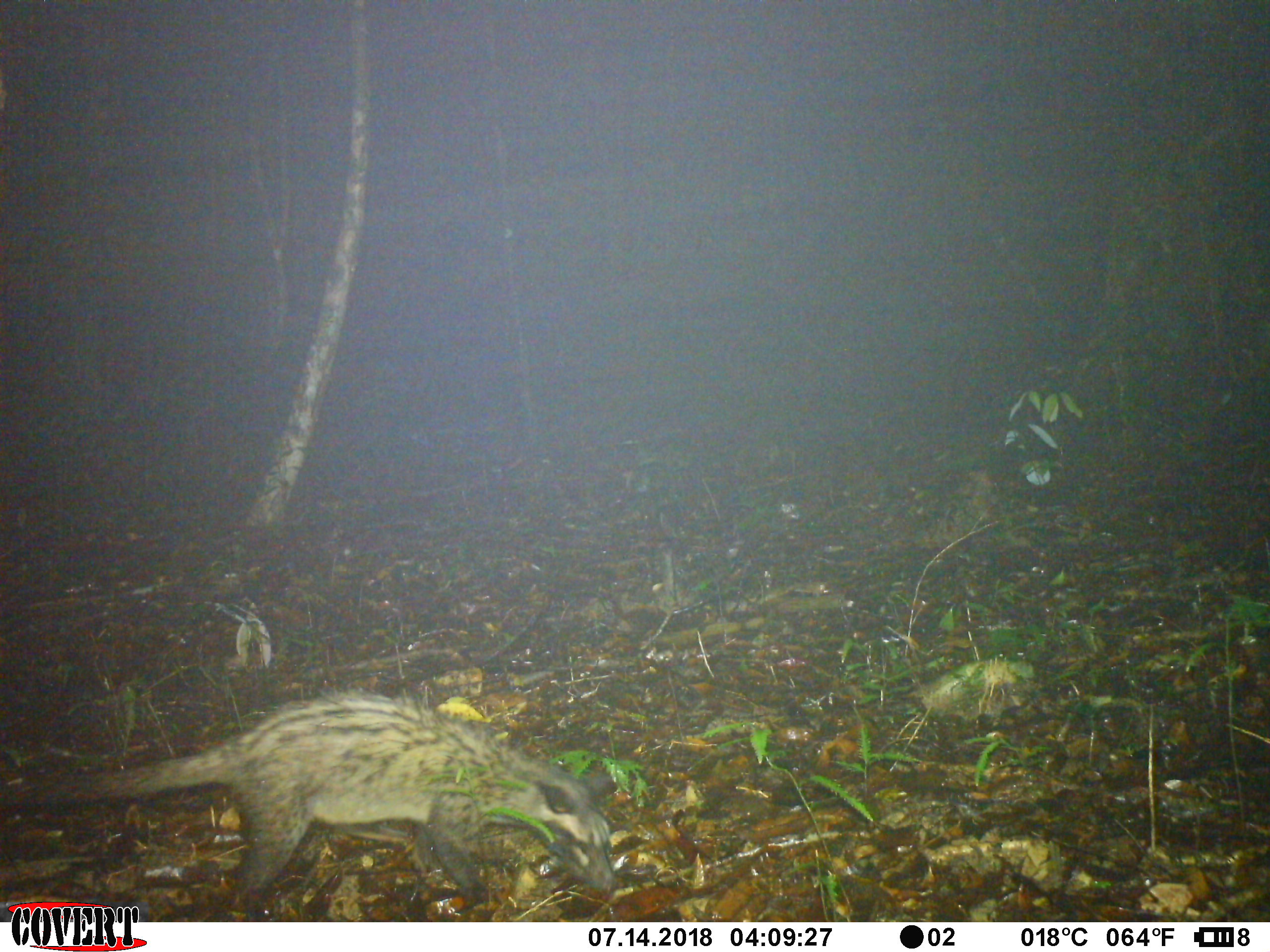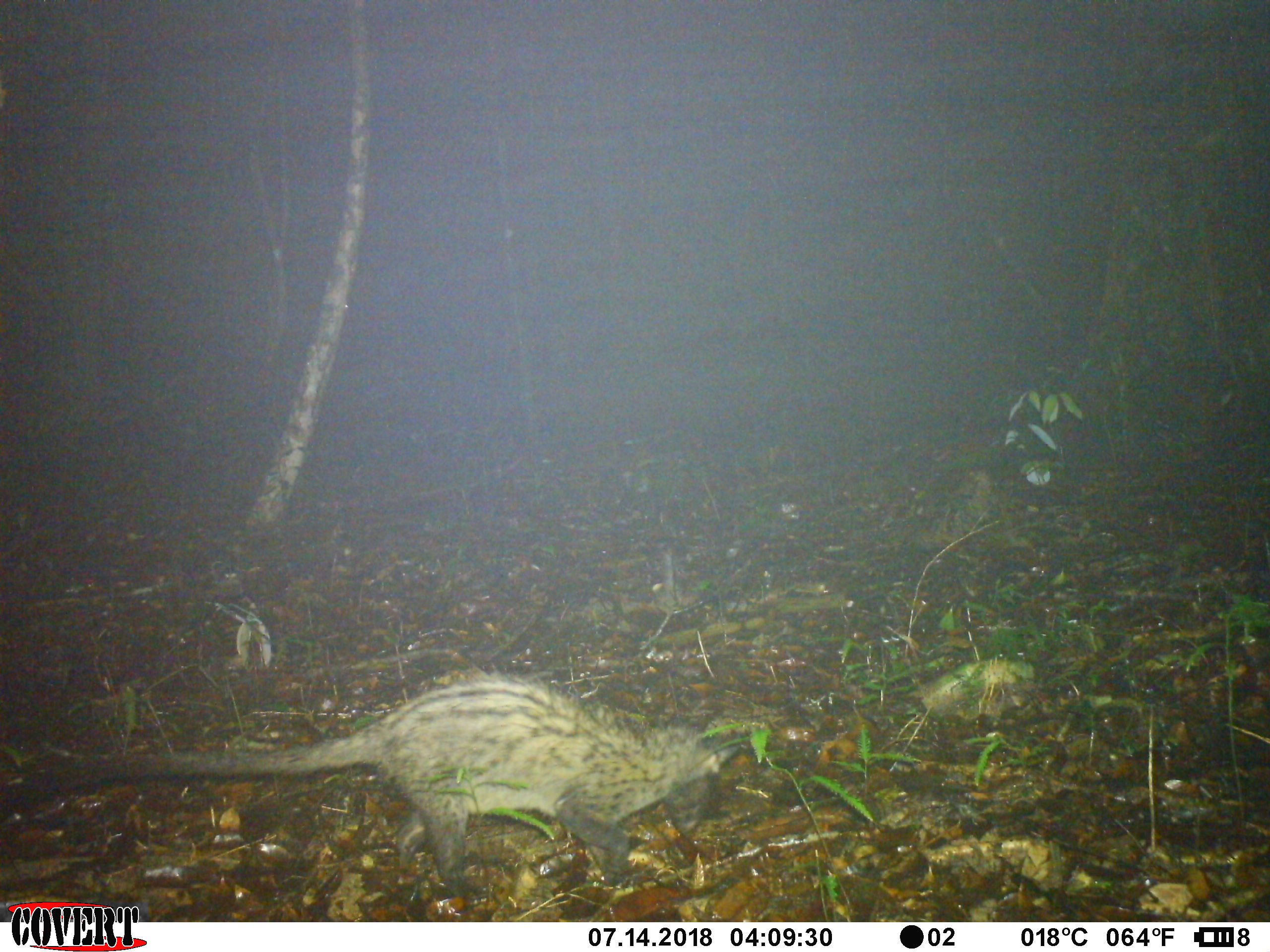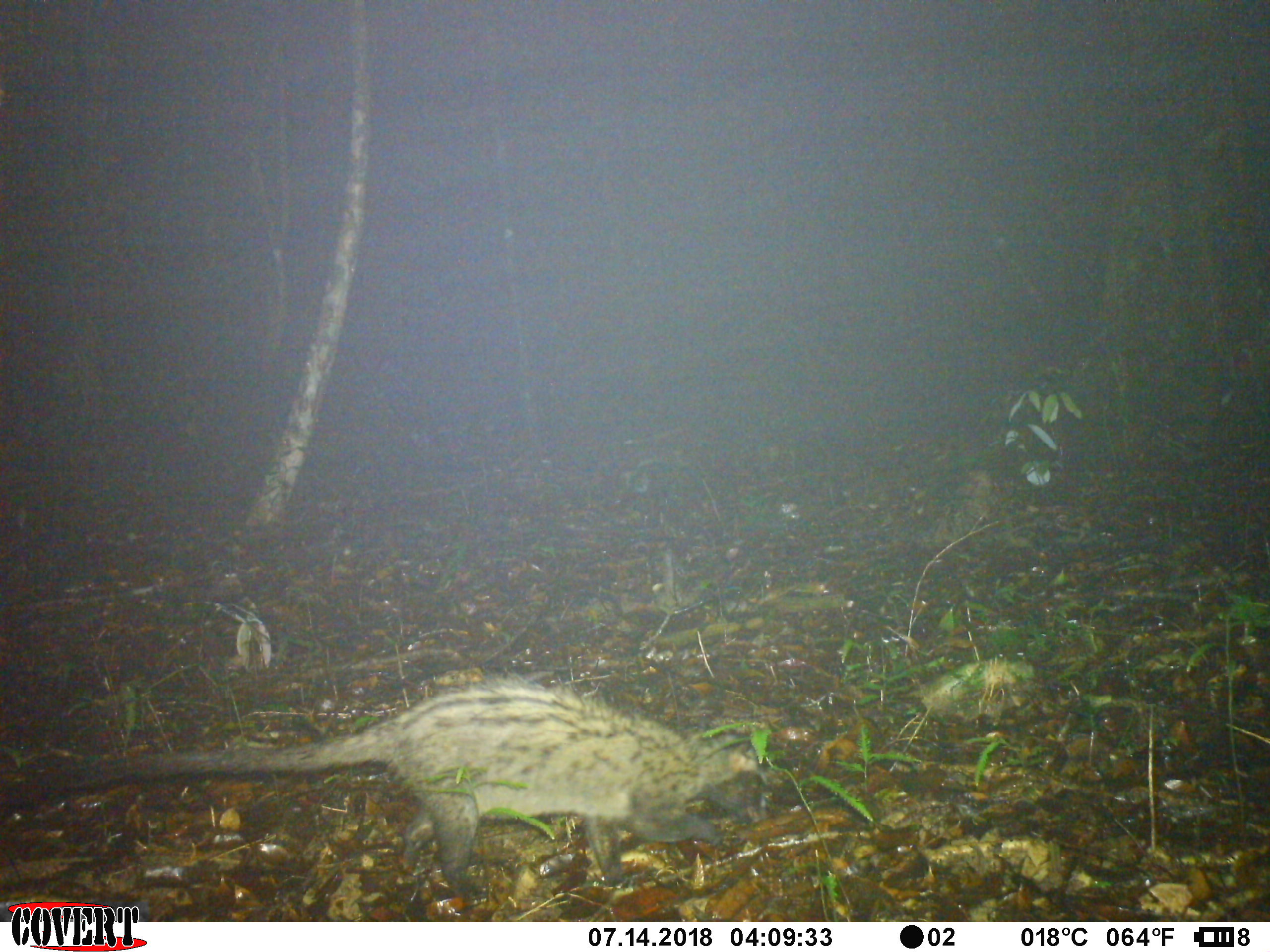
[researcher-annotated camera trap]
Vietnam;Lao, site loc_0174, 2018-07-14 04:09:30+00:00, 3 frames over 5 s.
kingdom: Animalia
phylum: Chordata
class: Mammalia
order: Carnivora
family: Viverridae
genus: Paradoxurus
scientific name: Paradoxurus hermaphroditus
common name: common palm civet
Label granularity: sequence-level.